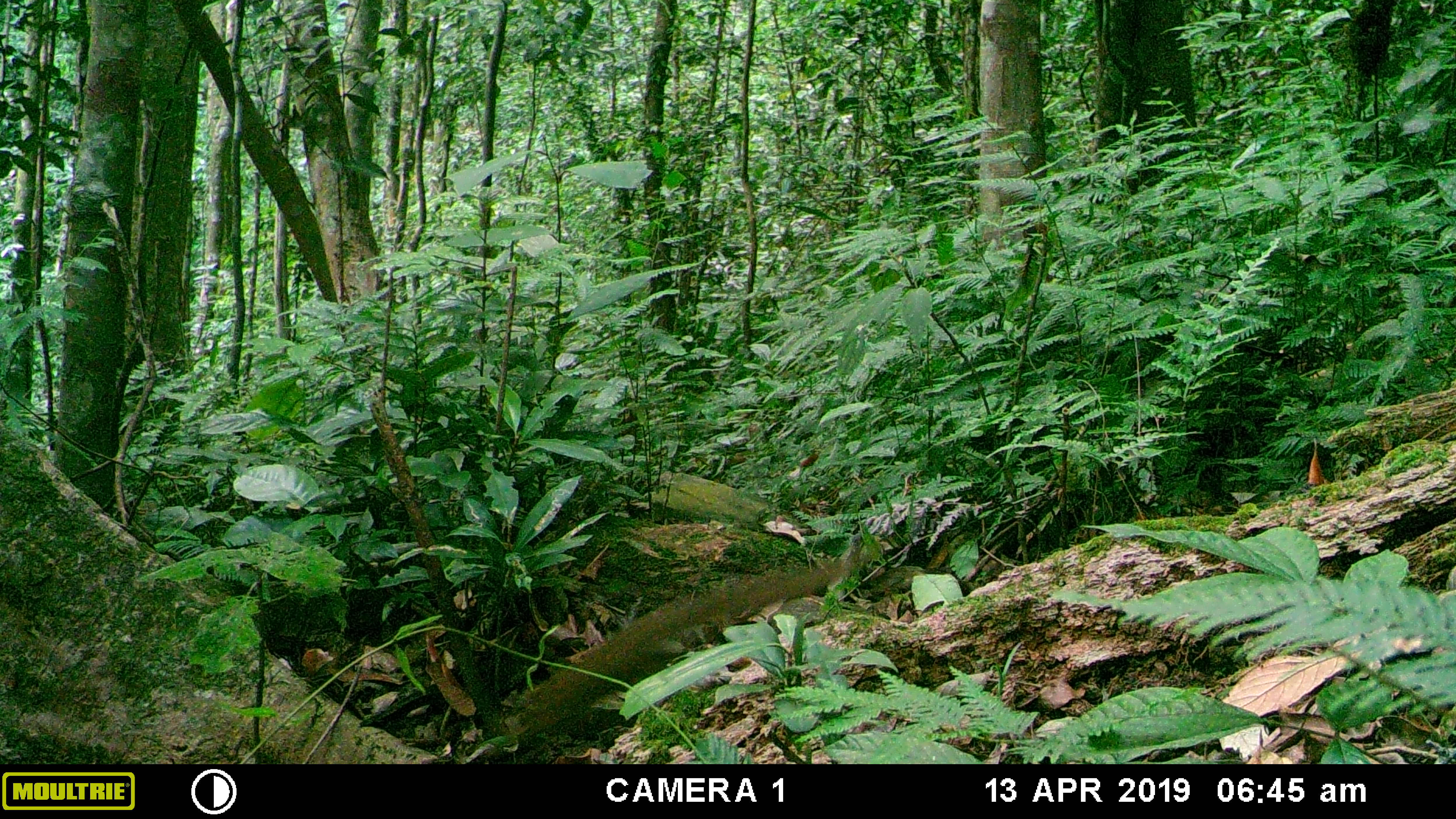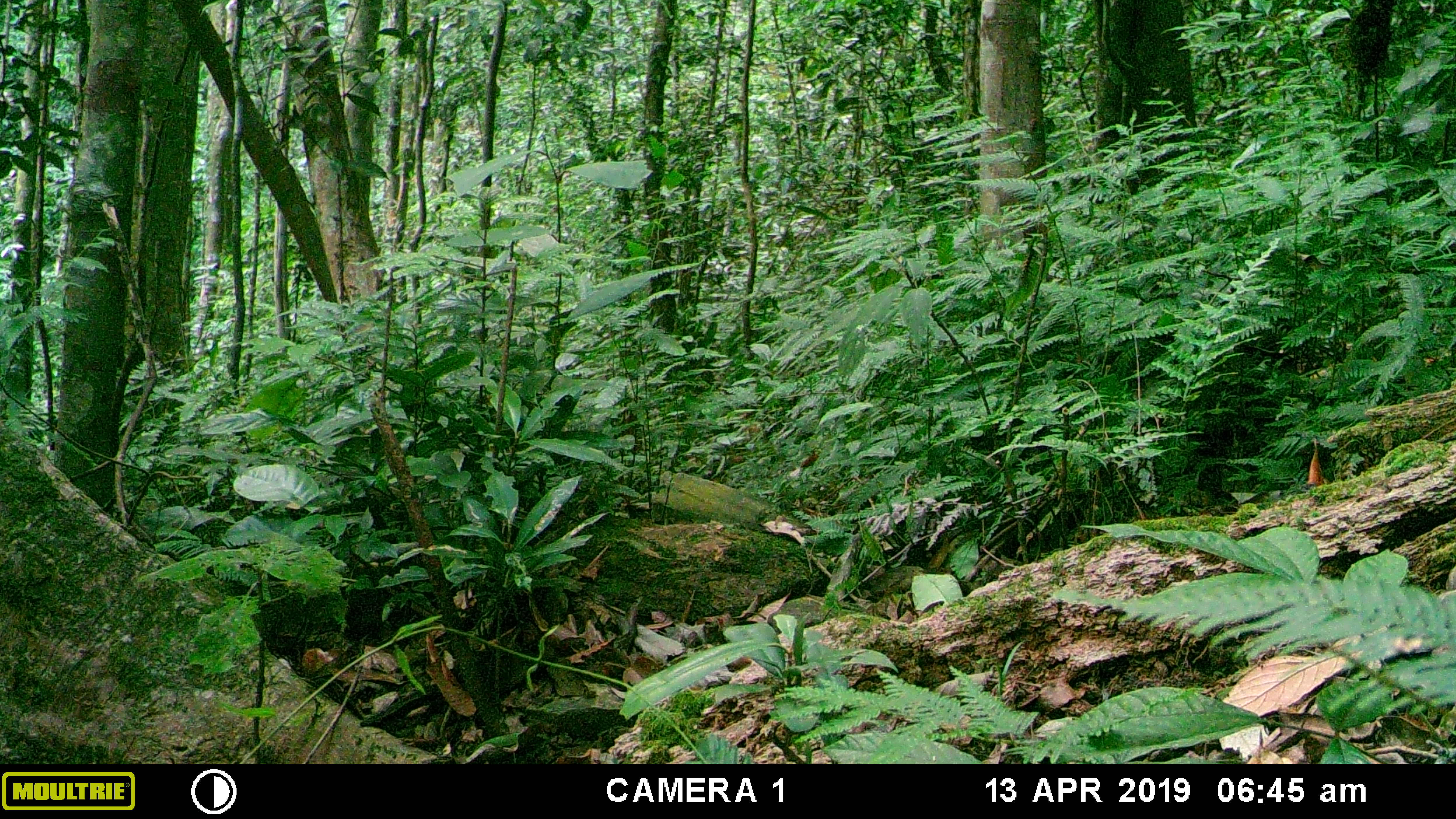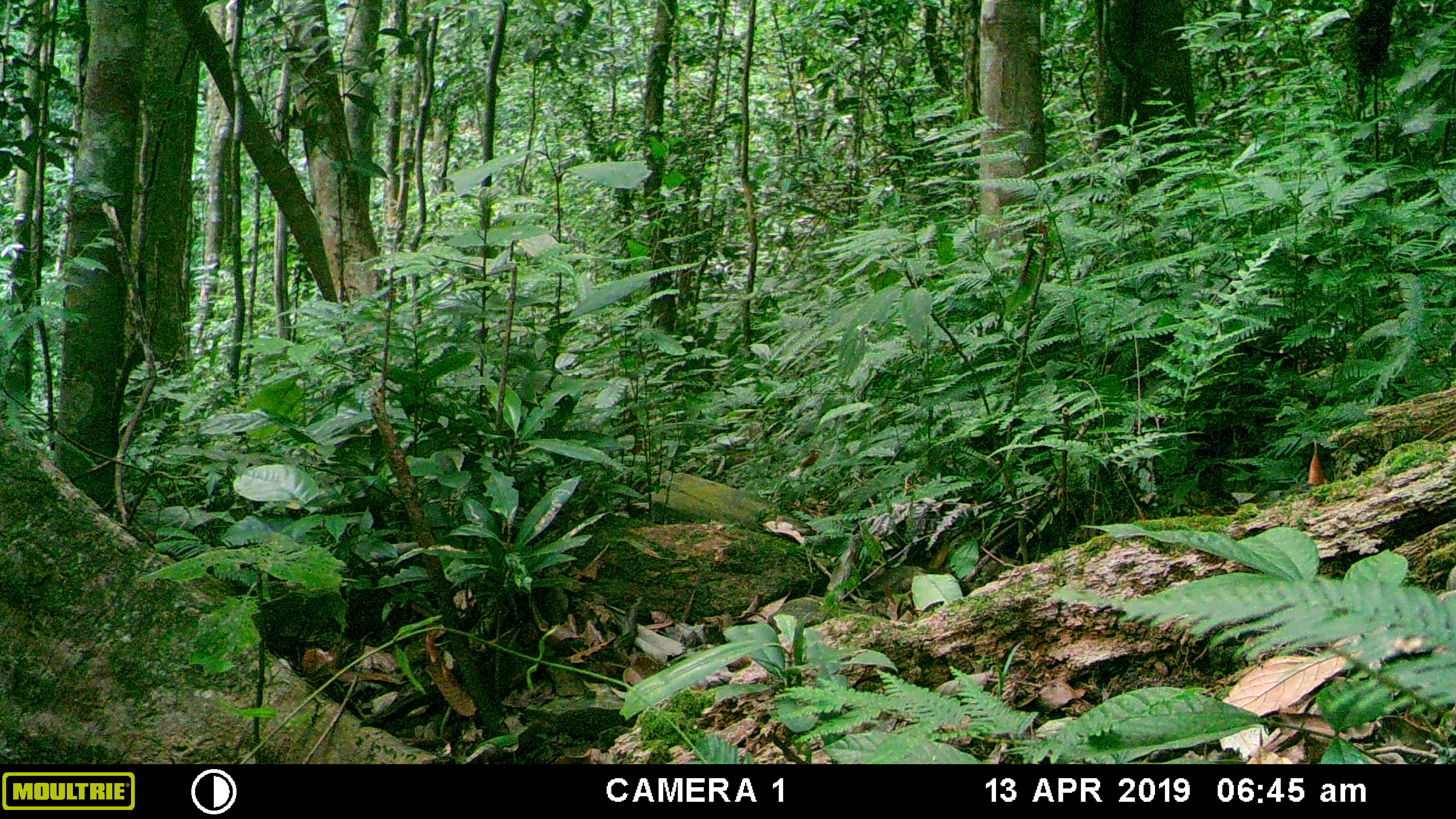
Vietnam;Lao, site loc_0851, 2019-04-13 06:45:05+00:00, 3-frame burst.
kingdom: Animalia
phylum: Chordata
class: Mammalia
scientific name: Mammalia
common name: mammal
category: unidentified small mammal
Unidentified small mammal (mammal) (Mammalia). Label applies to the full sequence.